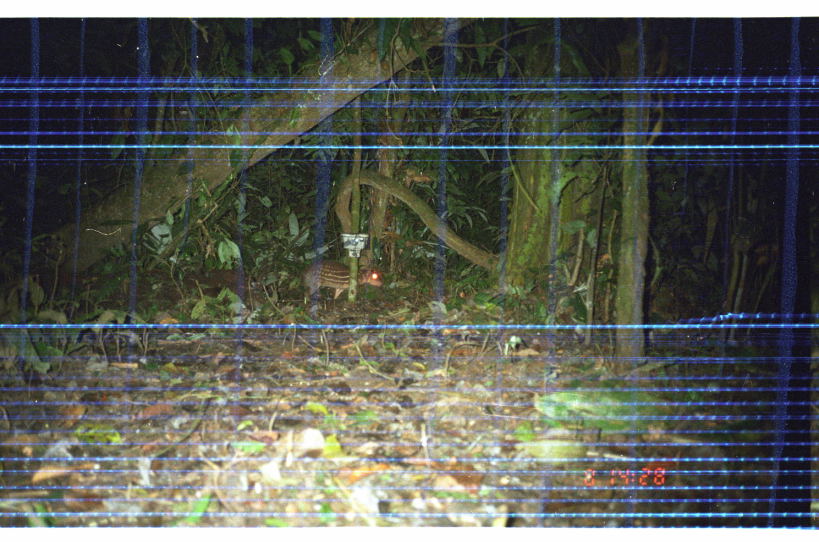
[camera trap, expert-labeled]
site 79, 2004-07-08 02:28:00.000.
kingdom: Animalia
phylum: Chordata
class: Mammalia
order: Rodentia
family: Cuniculidae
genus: Cuniculus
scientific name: Cuniculus paca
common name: spotted paca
Cuniculus paca (spotted paca).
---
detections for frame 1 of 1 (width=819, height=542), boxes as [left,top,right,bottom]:
cuniculus paca: [300,258,384,305]